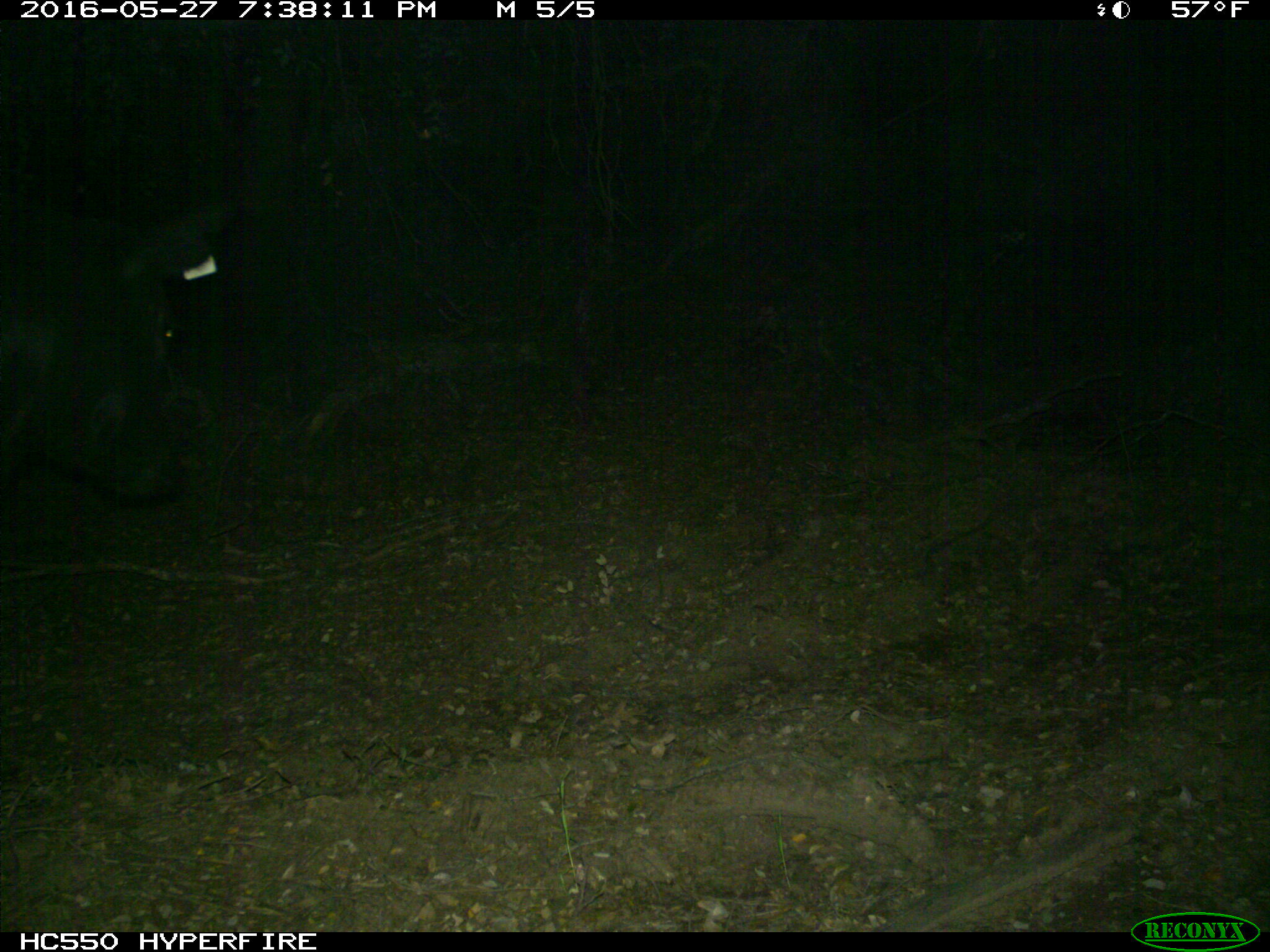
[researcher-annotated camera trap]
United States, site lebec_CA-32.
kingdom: Animalia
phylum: Chordata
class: Mammalia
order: Artiodactyla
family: Bovidae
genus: Bos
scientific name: Bos taurus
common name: domestic cow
Bos taurus (domestic cow).